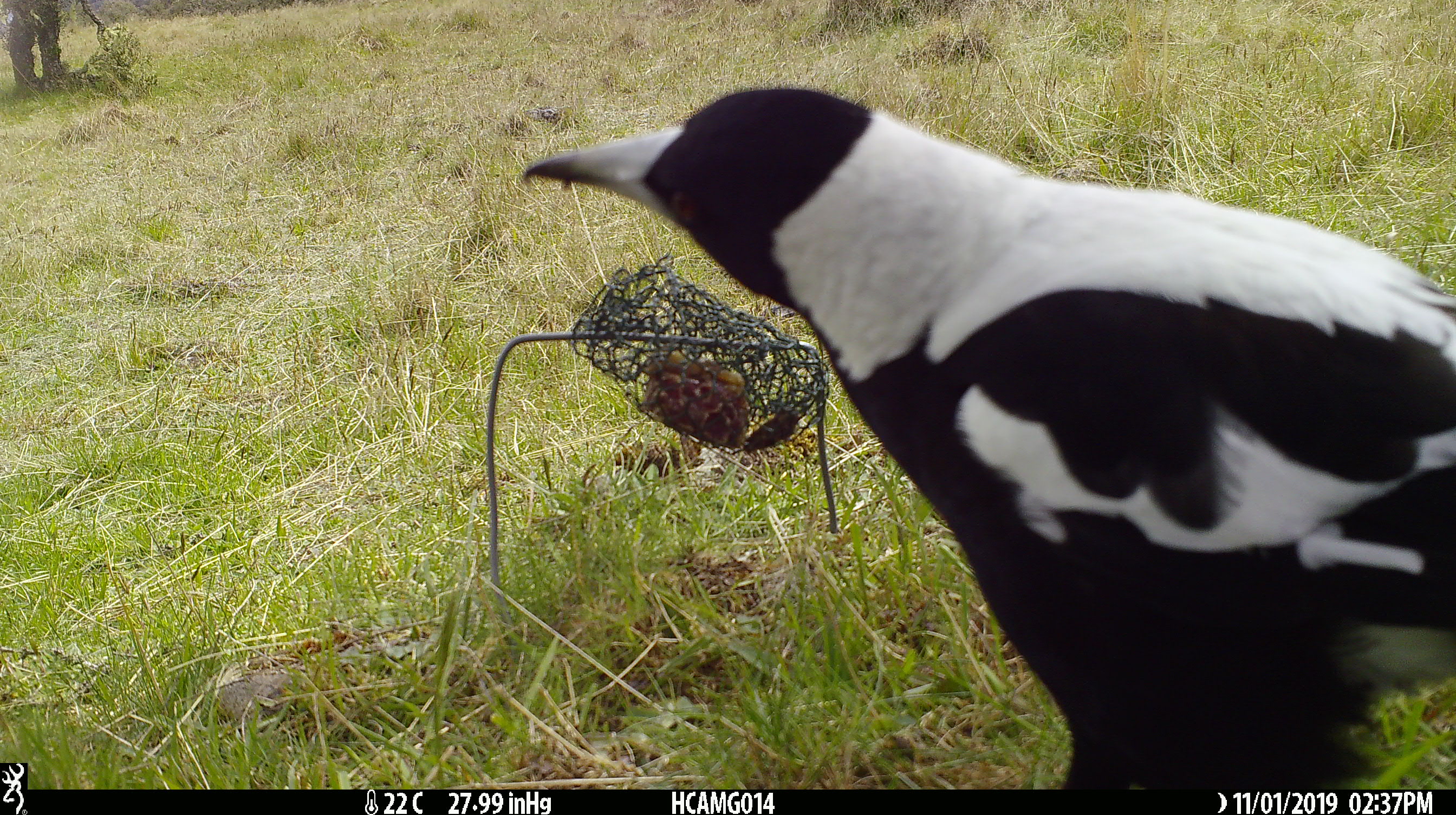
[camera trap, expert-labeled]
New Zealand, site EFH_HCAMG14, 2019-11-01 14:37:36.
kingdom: Animalia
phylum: Chordata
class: Aves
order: Passeriformes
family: Artamidae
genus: Gymnorhina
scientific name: Gymnorhina tibicen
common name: australian magpie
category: magpie